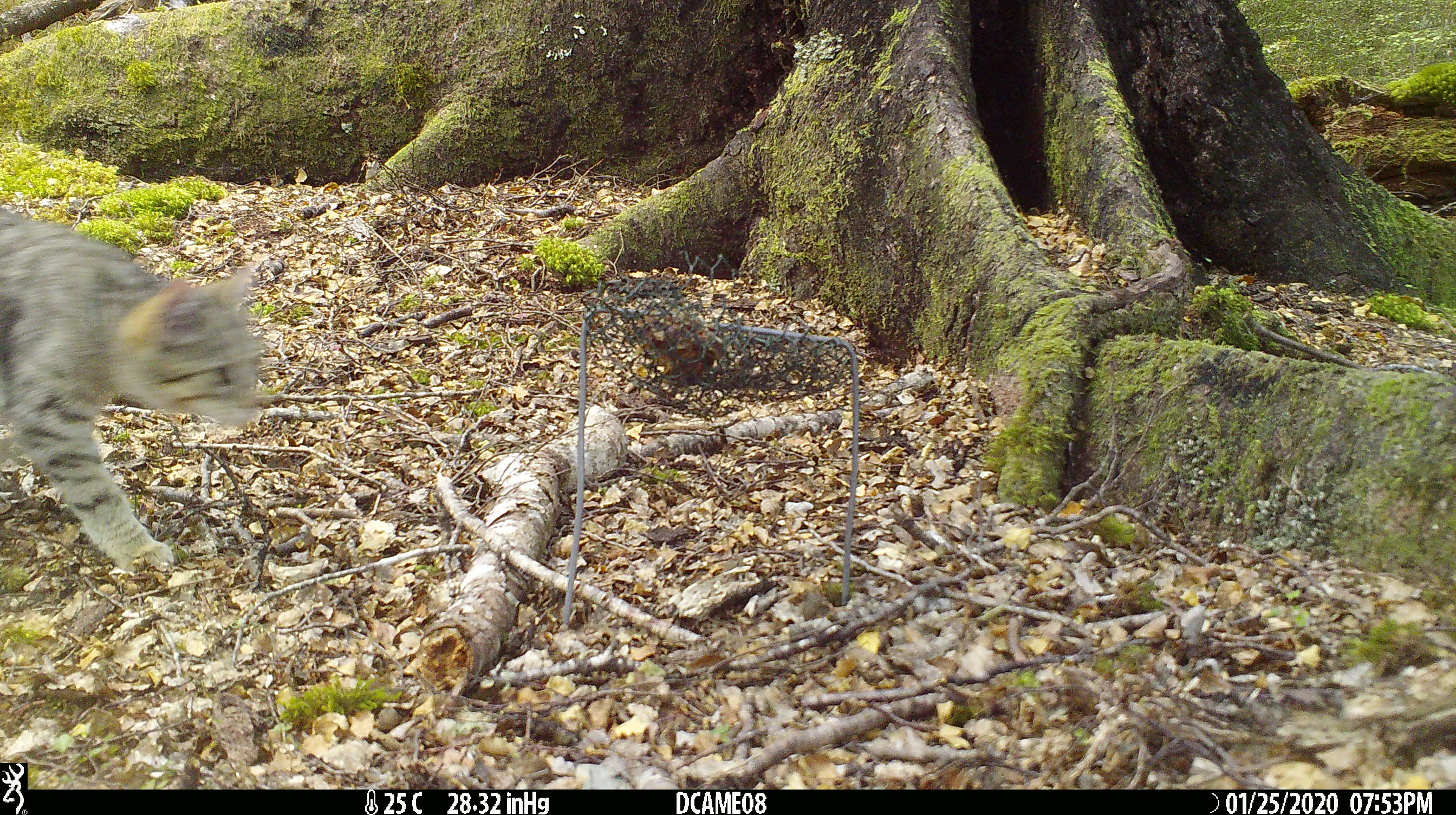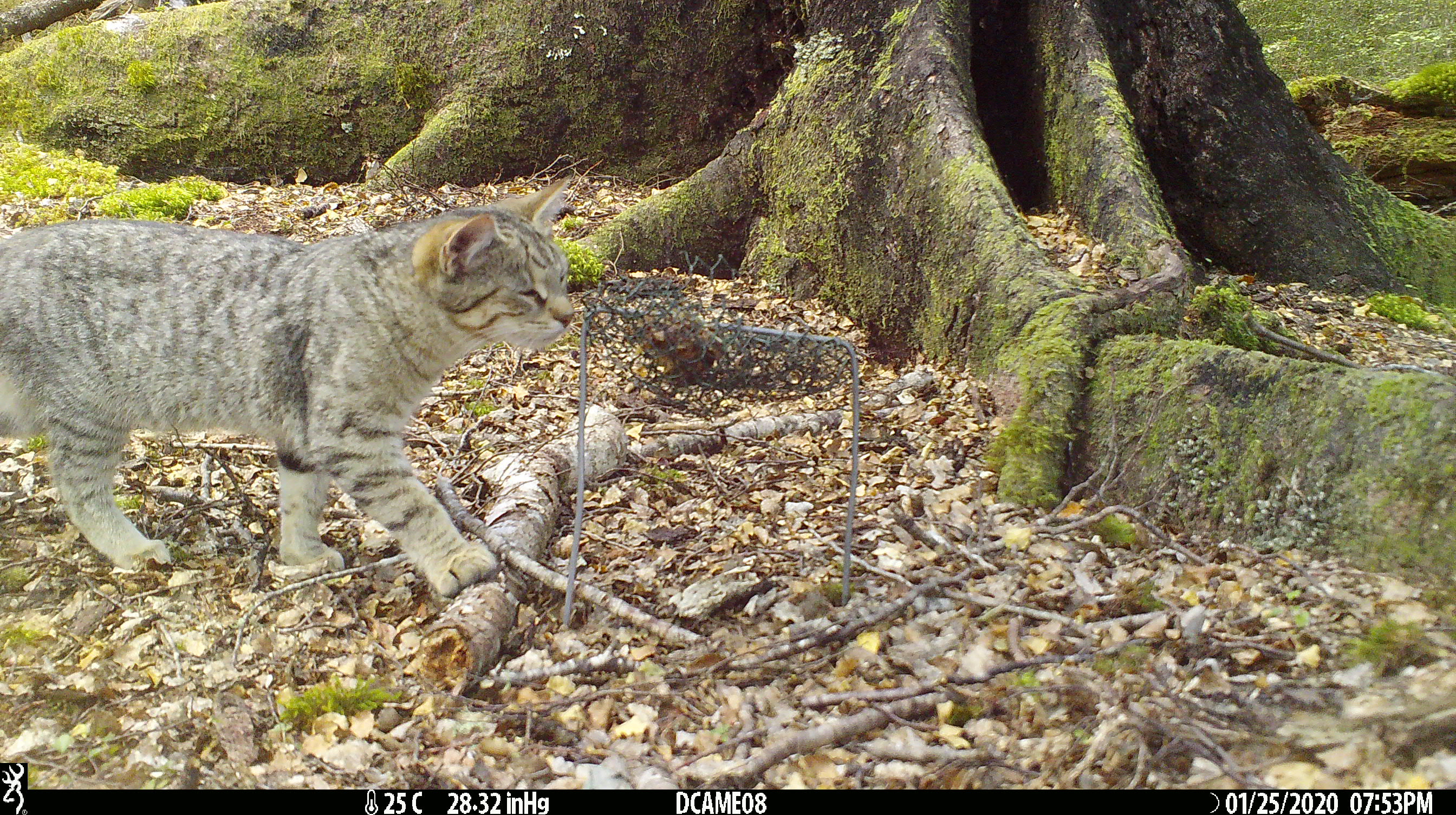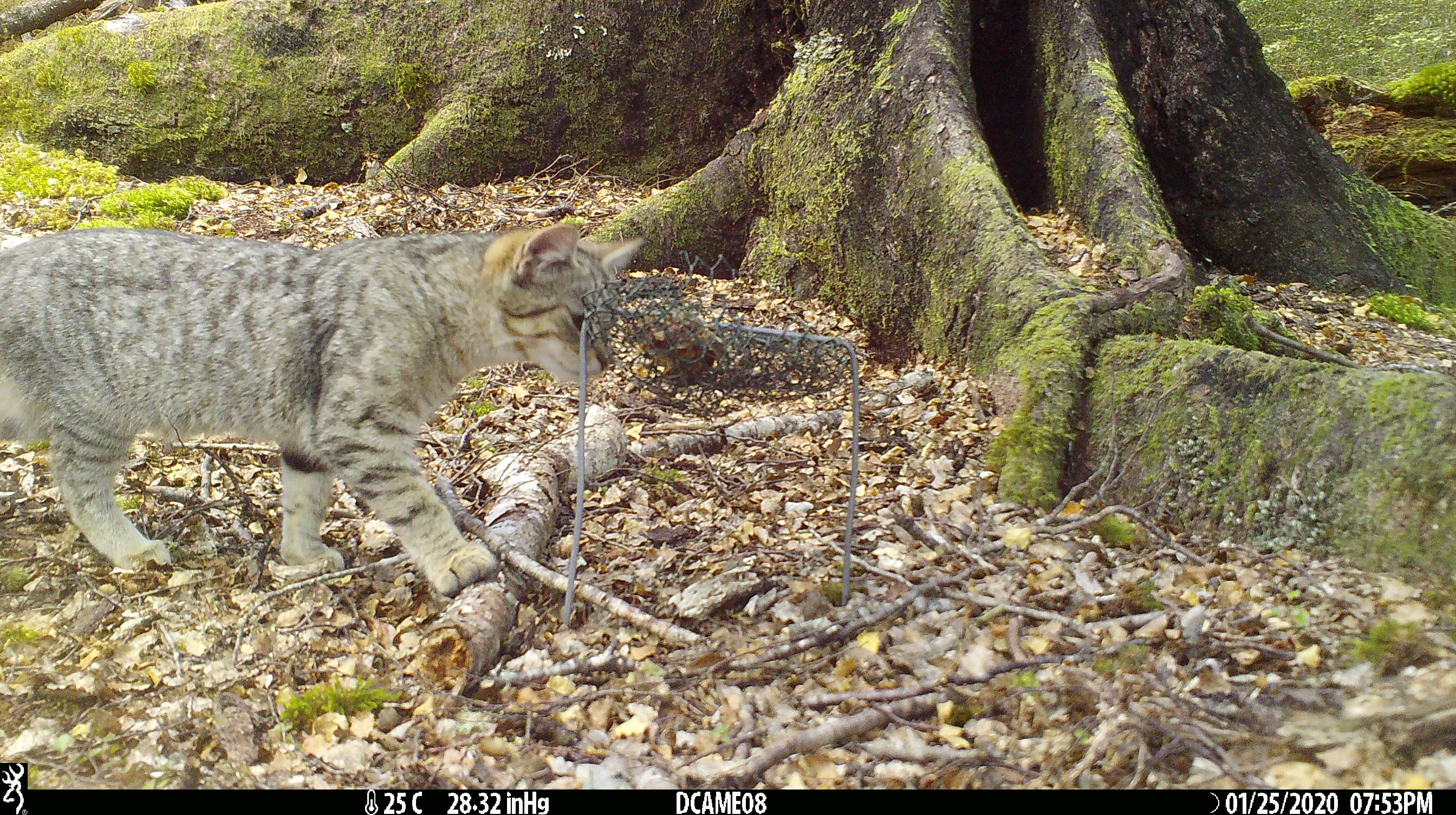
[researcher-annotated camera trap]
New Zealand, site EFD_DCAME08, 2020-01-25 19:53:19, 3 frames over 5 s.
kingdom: Animalia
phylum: Chordata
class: Mammalia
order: Carnivora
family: Felidae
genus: Felis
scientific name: Felis catus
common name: domestic cat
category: cat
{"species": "cat (domestic cat) (Felis catus)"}